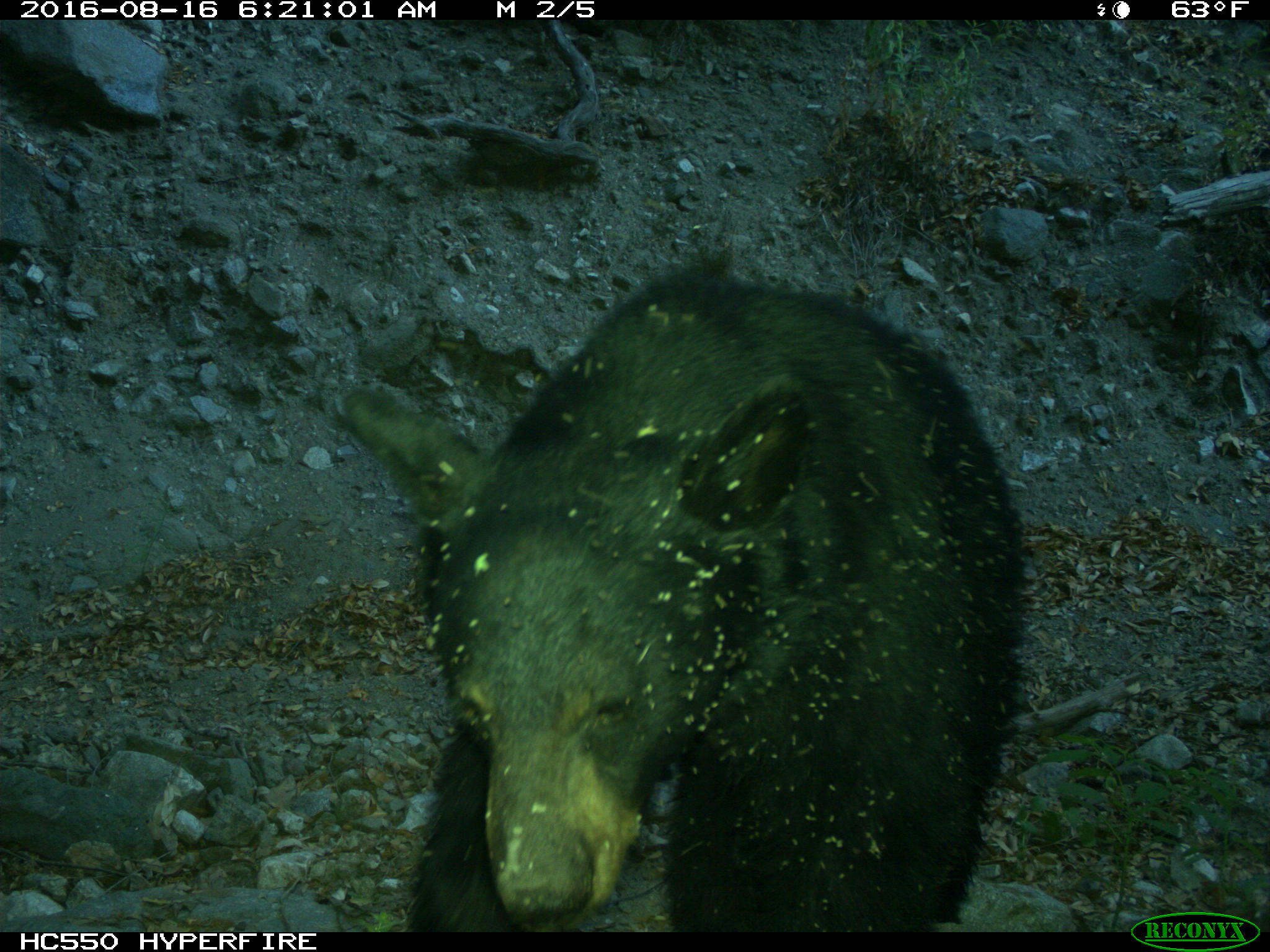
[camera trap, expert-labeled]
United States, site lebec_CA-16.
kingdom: Animalia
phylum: Chordata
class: Mammalia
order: Carnivora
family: Ursidae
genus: Ursus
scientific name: Ursus americanus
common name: american black bear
Ursus americanus (american black bear).